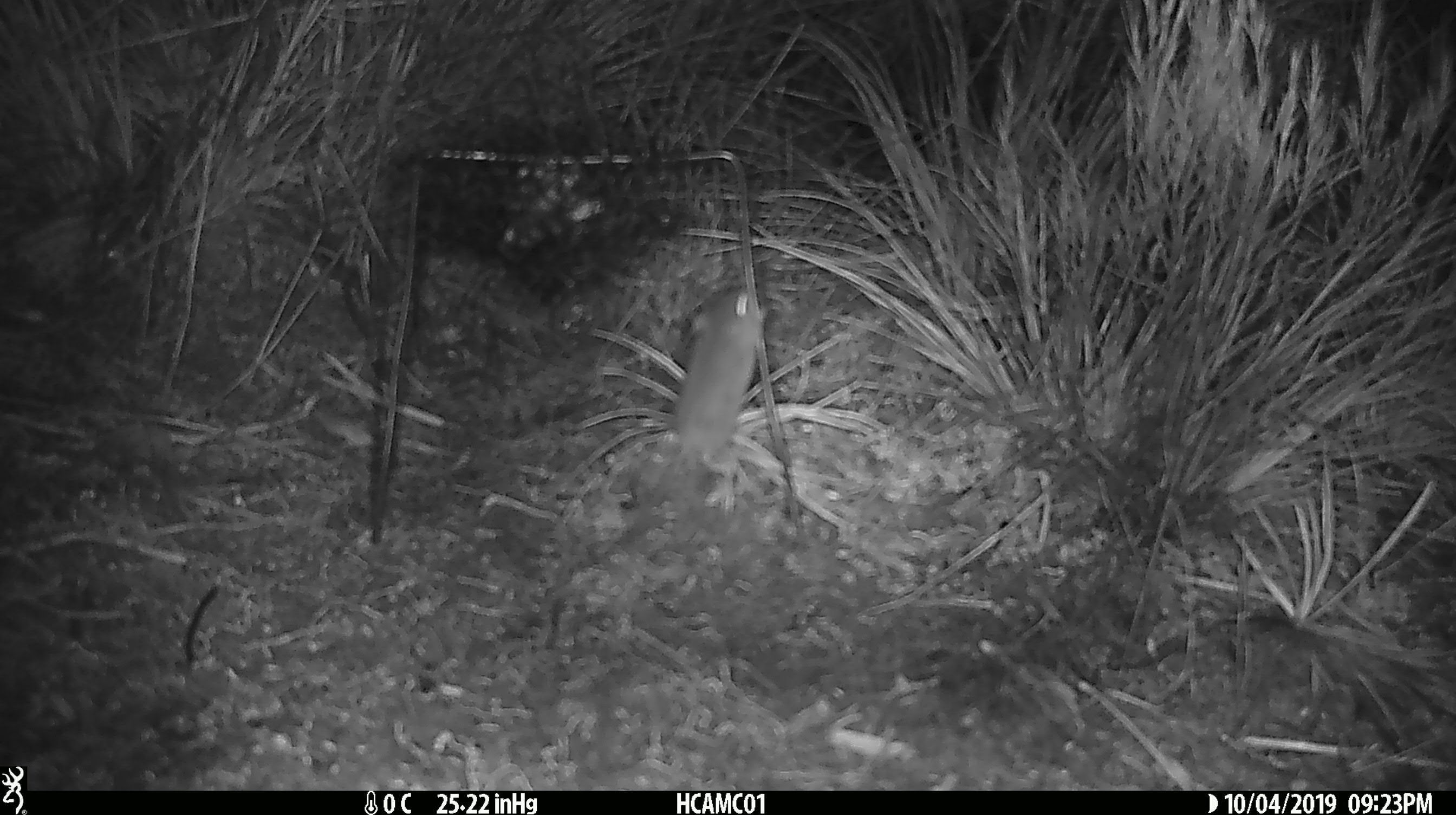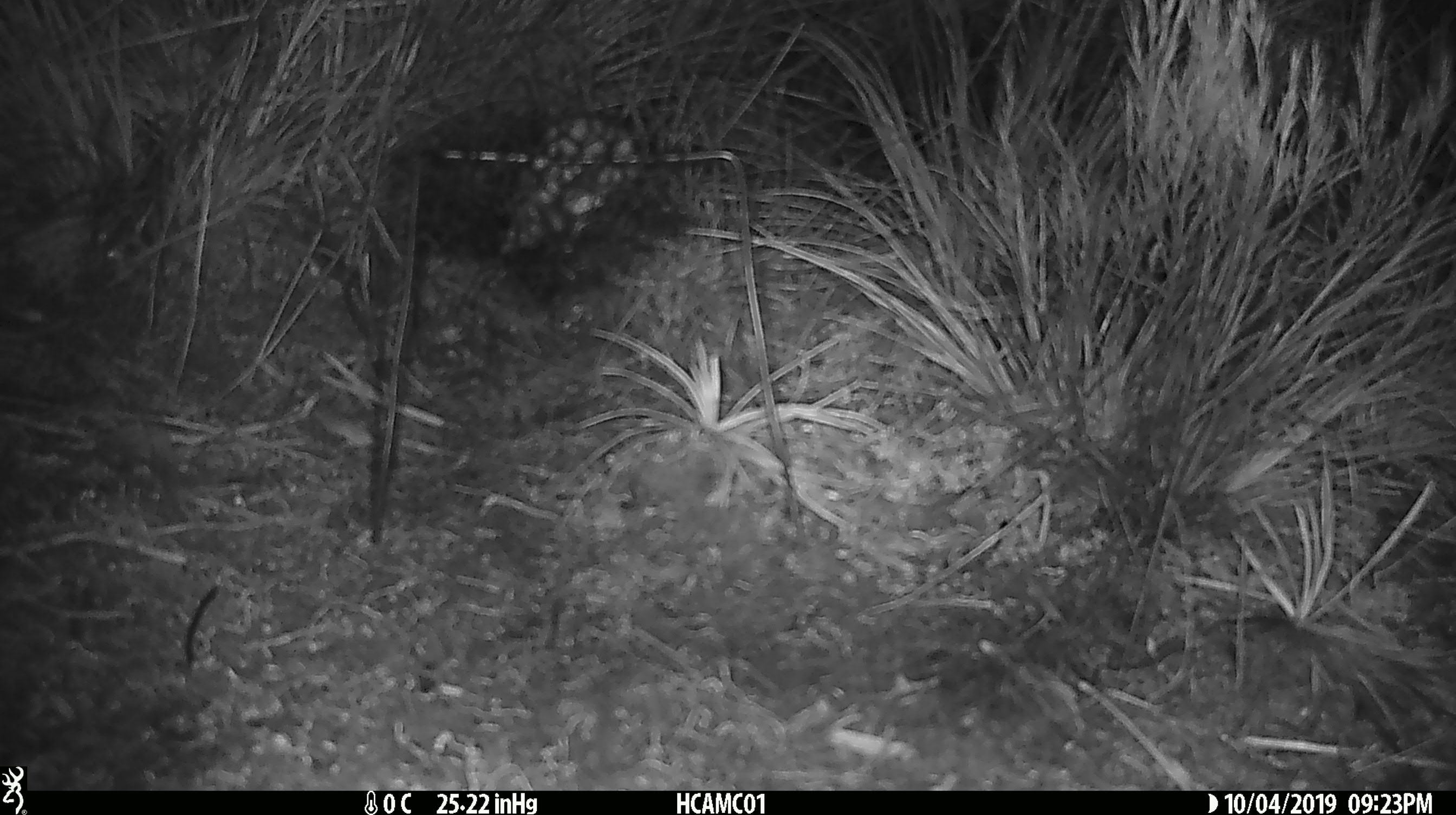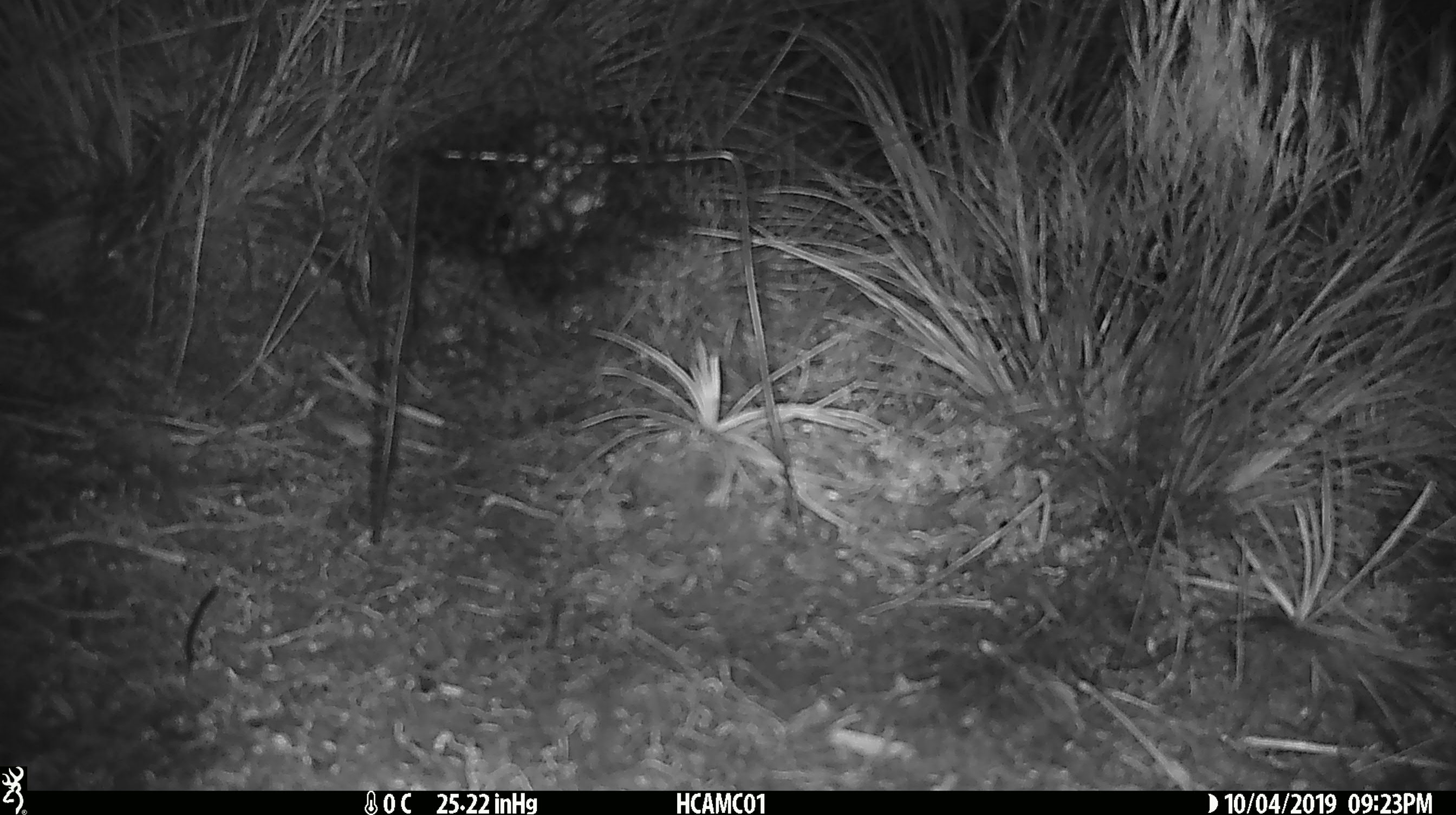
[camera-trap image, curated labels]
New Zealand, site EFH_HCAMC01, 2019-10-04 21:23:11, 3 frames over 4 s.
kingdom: Animalia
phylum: Chordata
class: Mammalia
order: Rodentia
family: Muridae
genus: Mus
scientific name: Mus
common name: mouse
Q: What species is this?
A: Mouse (Mus).